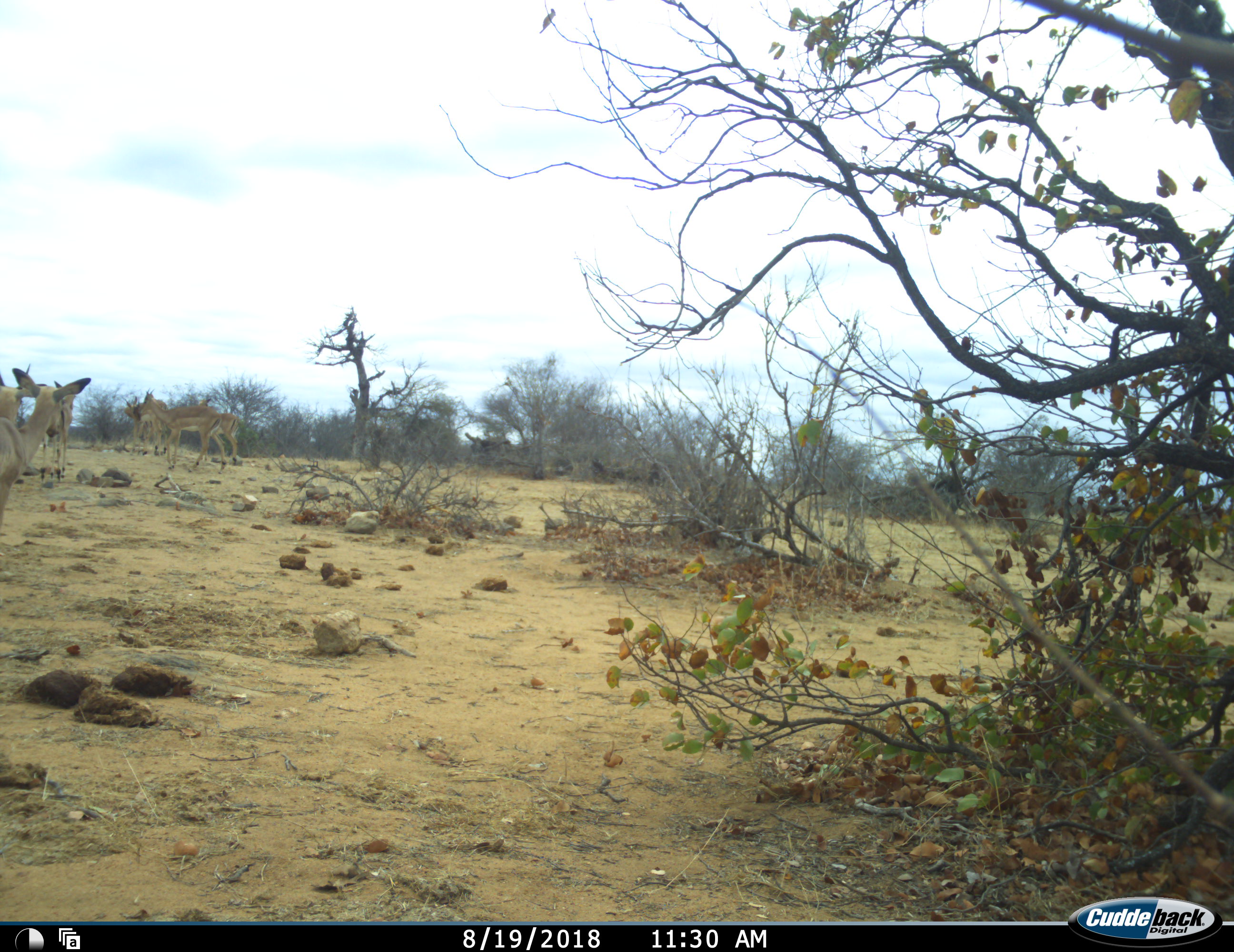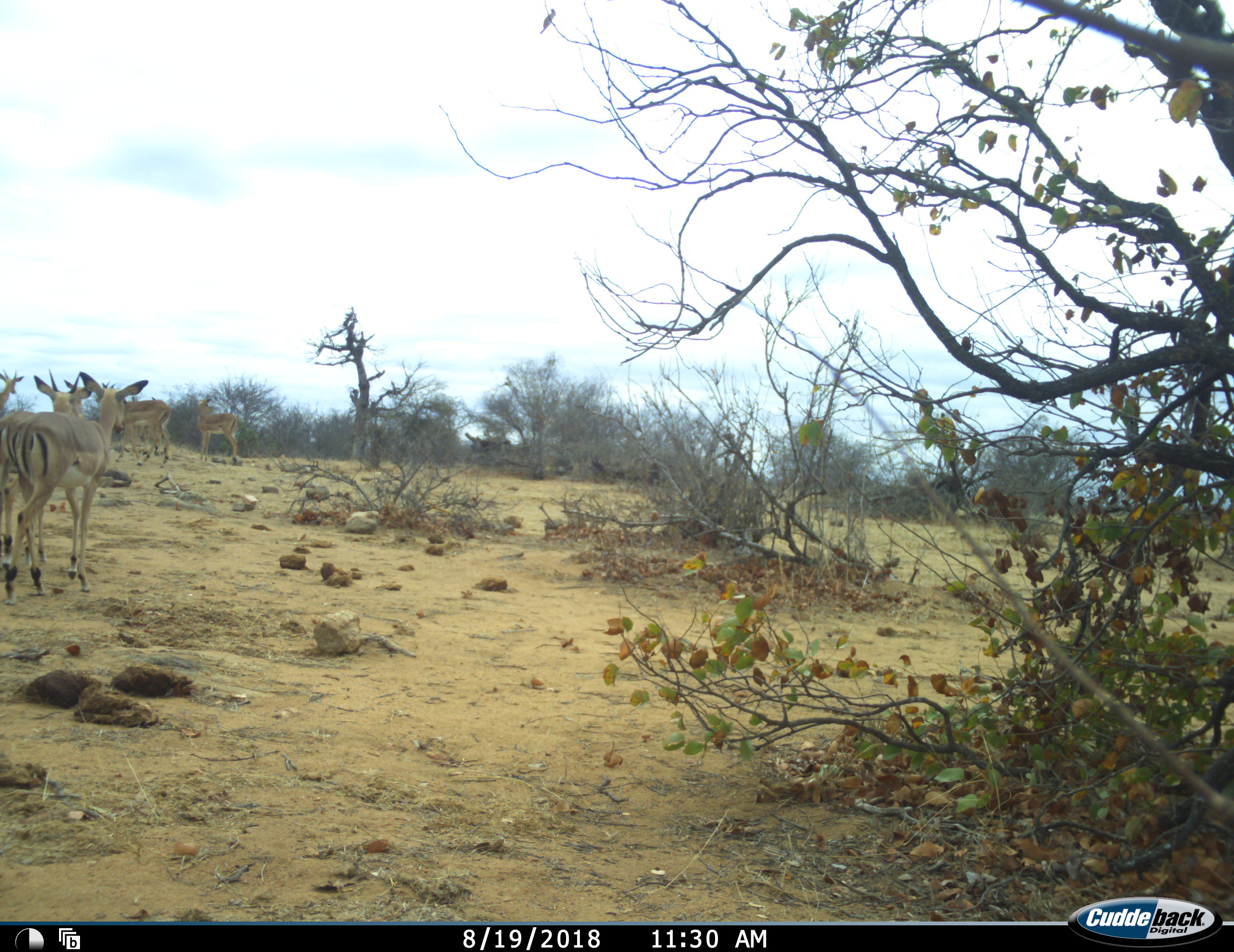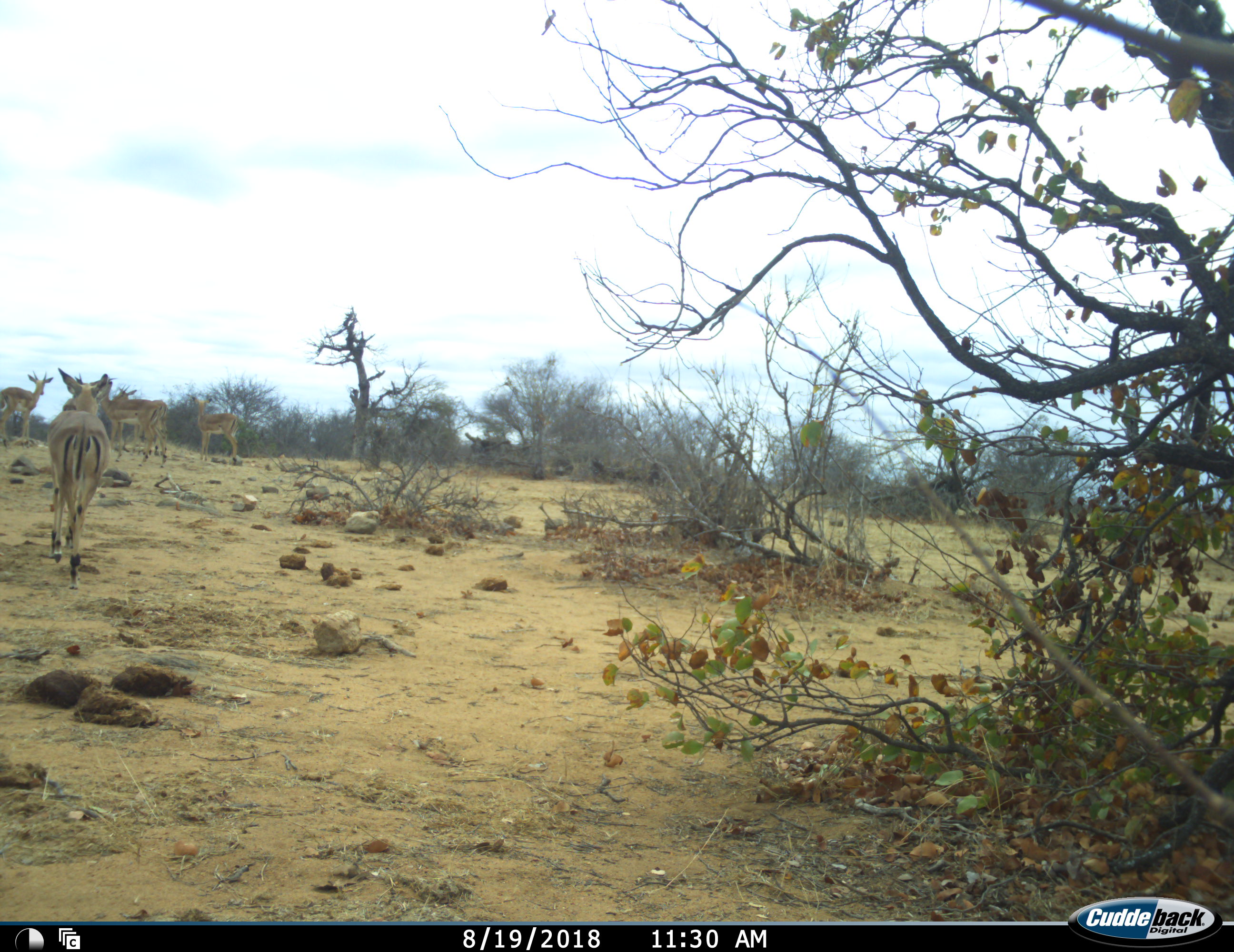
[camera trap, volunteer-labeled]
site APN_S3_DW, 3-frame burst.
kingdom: Animalia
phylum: Chordata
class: Mammalia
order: Artiodactyla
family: Bovidae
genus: Aepyceros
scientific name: Aepyceros melampus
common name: impala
Impala (Aepyceros melampus), count 7. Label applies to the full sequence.